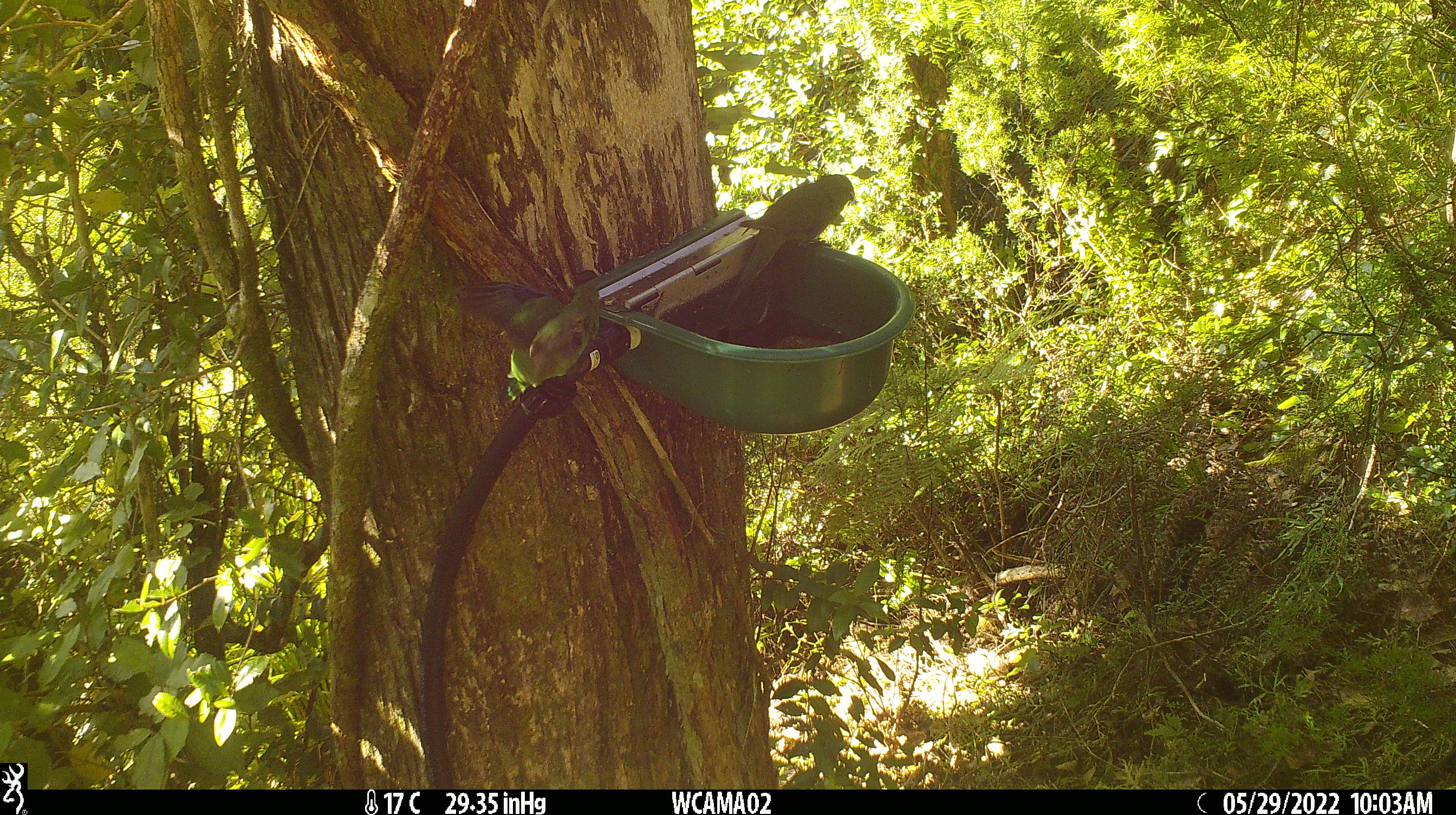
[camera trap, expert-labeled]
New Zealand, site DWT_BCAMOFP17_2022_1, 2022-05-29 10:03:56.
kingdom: Animalia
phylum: Chordata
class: Aves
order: Psittaciformes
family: Psittaculidae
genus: Cyanoramphus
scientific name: Cyanoramphus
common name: parakeet